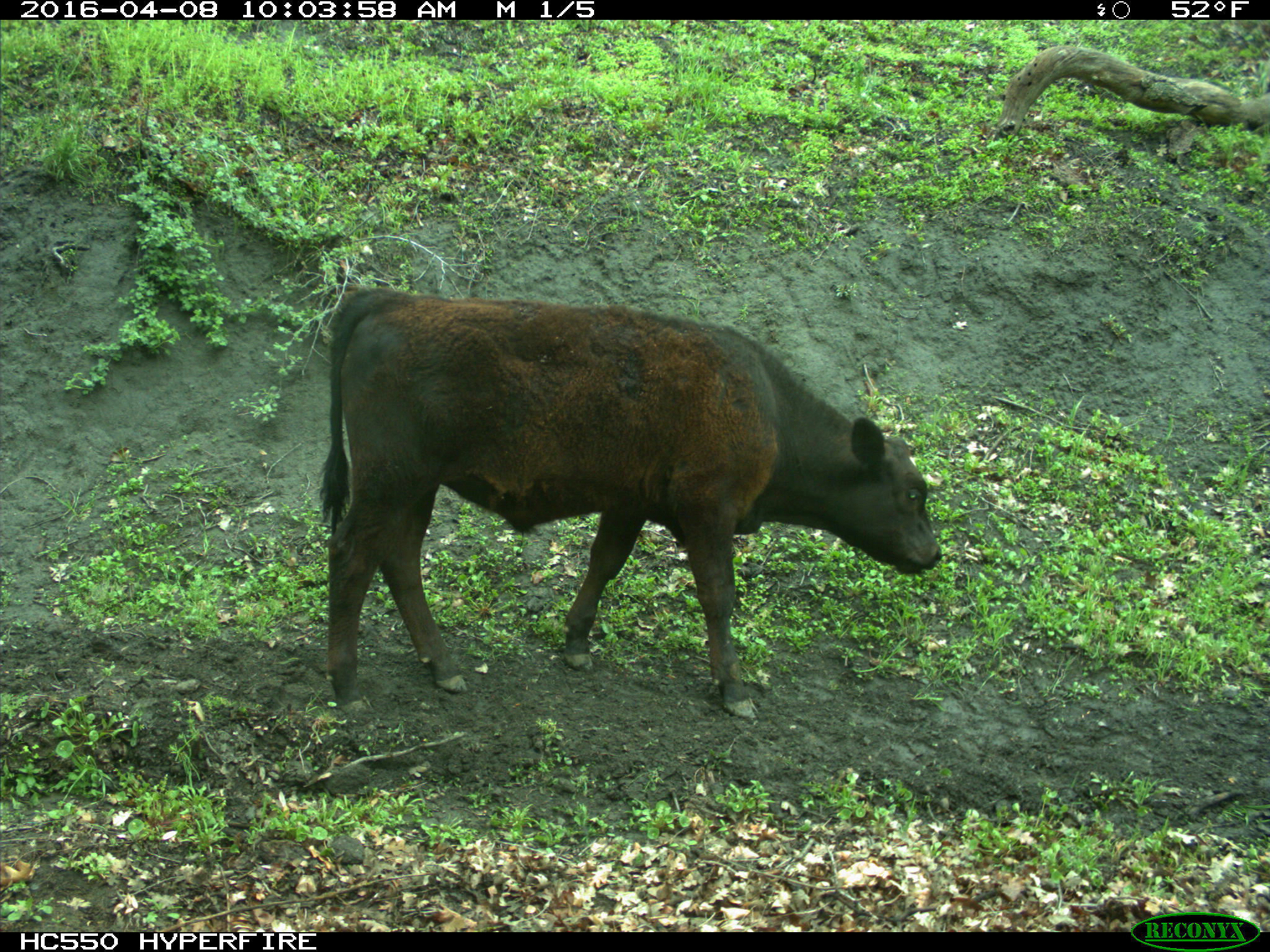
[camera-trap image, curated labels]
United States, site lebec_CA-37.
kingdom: Animalia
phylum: Chordata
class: Mammalia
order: Artiodactyla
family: Bovidae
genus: Bos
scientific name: Bos taurus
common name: domestic cow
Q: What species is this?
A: Bos taurus (domestic cow).